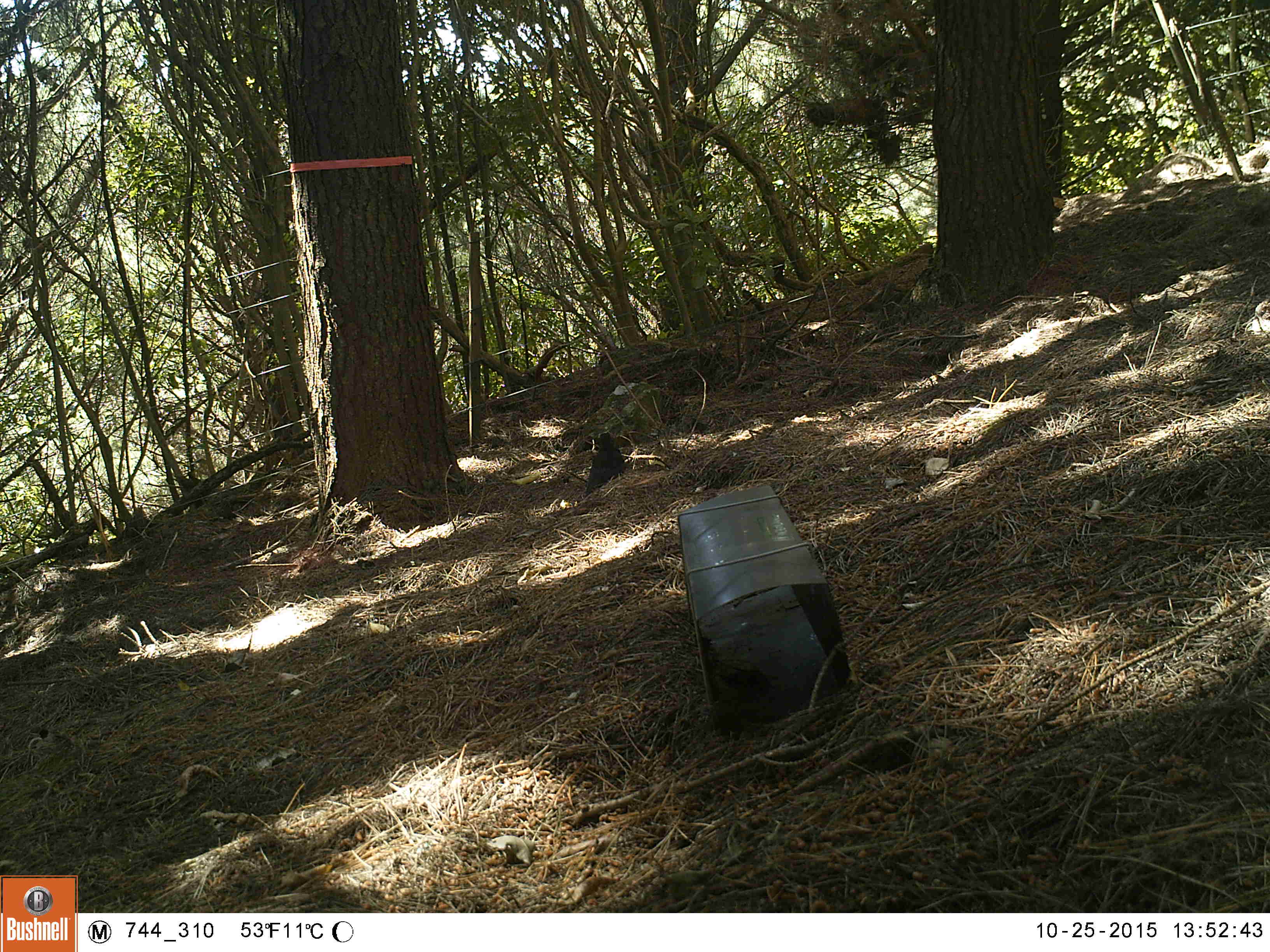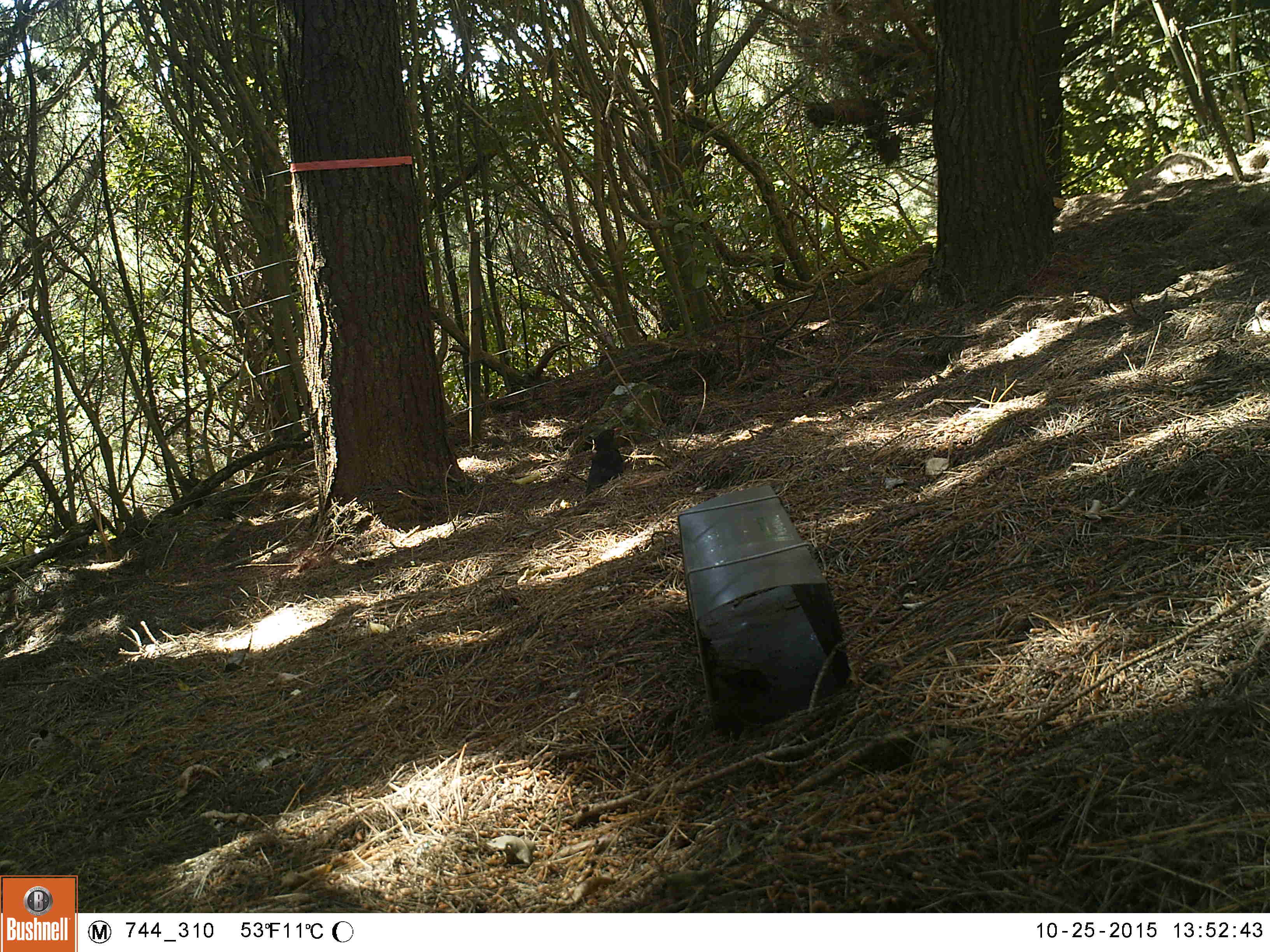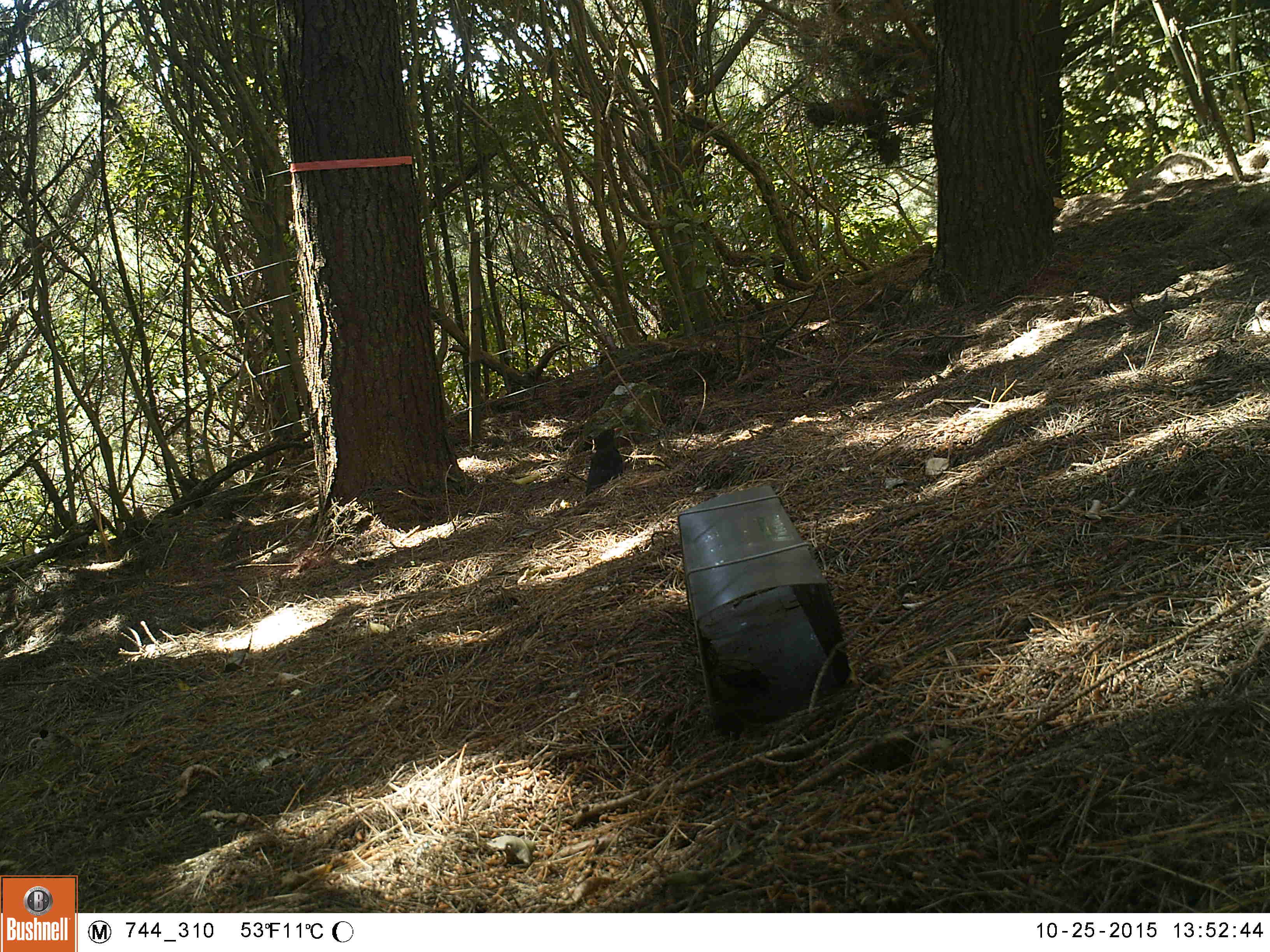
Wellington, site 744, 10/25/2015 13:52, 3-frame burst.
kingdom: Animalia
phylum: Chordata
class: Aves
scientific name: Aves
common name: bird